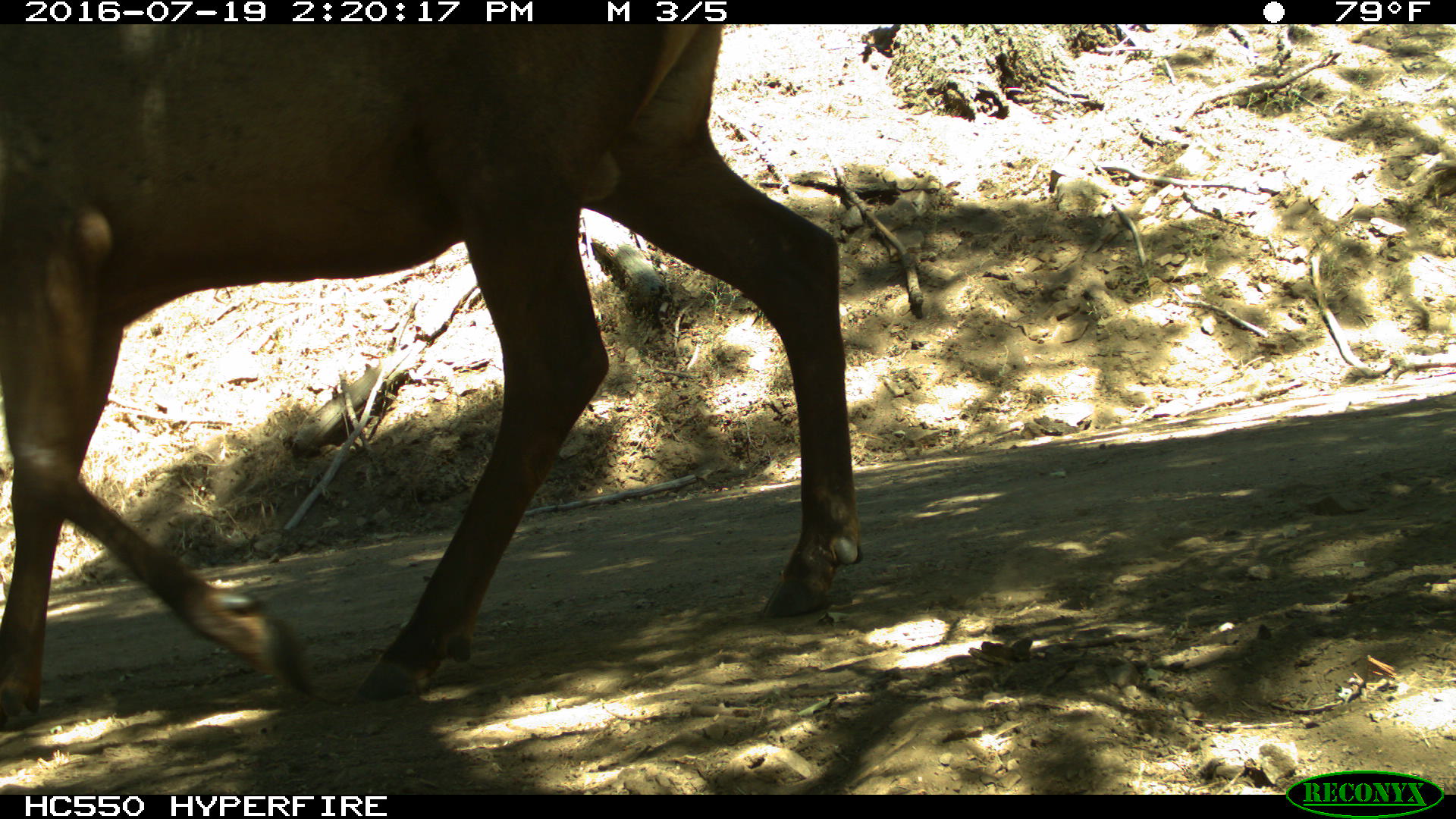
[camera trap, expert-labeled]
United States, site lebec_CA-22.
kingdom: Animalia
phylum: Chordata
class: Mammalia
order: Artiodactyla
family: Cervidae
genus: Cervus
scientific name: Cervus canadensis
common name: elk